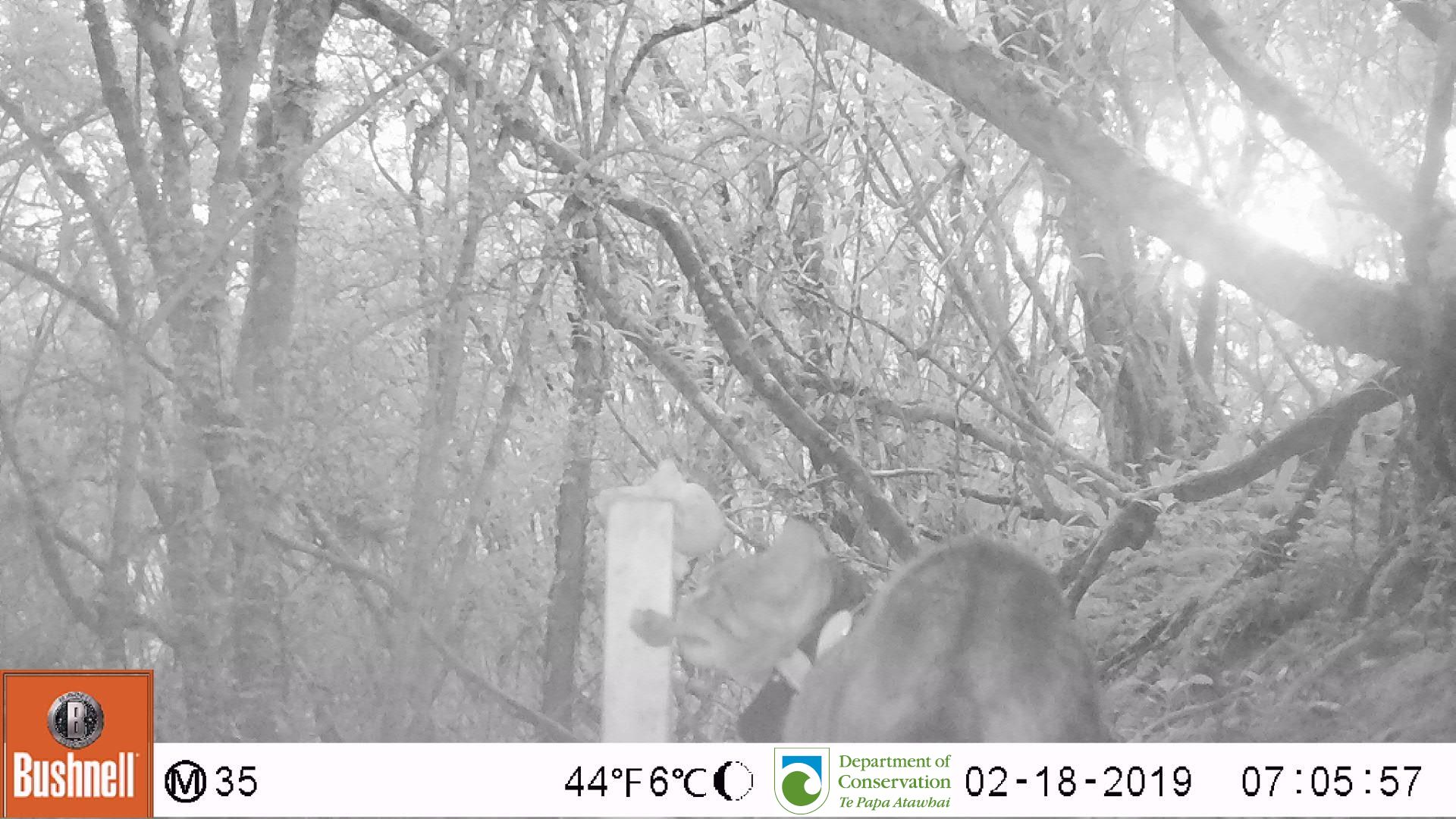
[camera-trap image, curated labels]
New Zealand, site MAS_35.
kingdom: Animalia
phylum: Chordata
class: Mammalia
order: Carnivora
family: Felidae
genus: Felis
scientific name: Felis catus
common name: domestic cat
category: cat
Cat (domestic cat) (Felis catus).